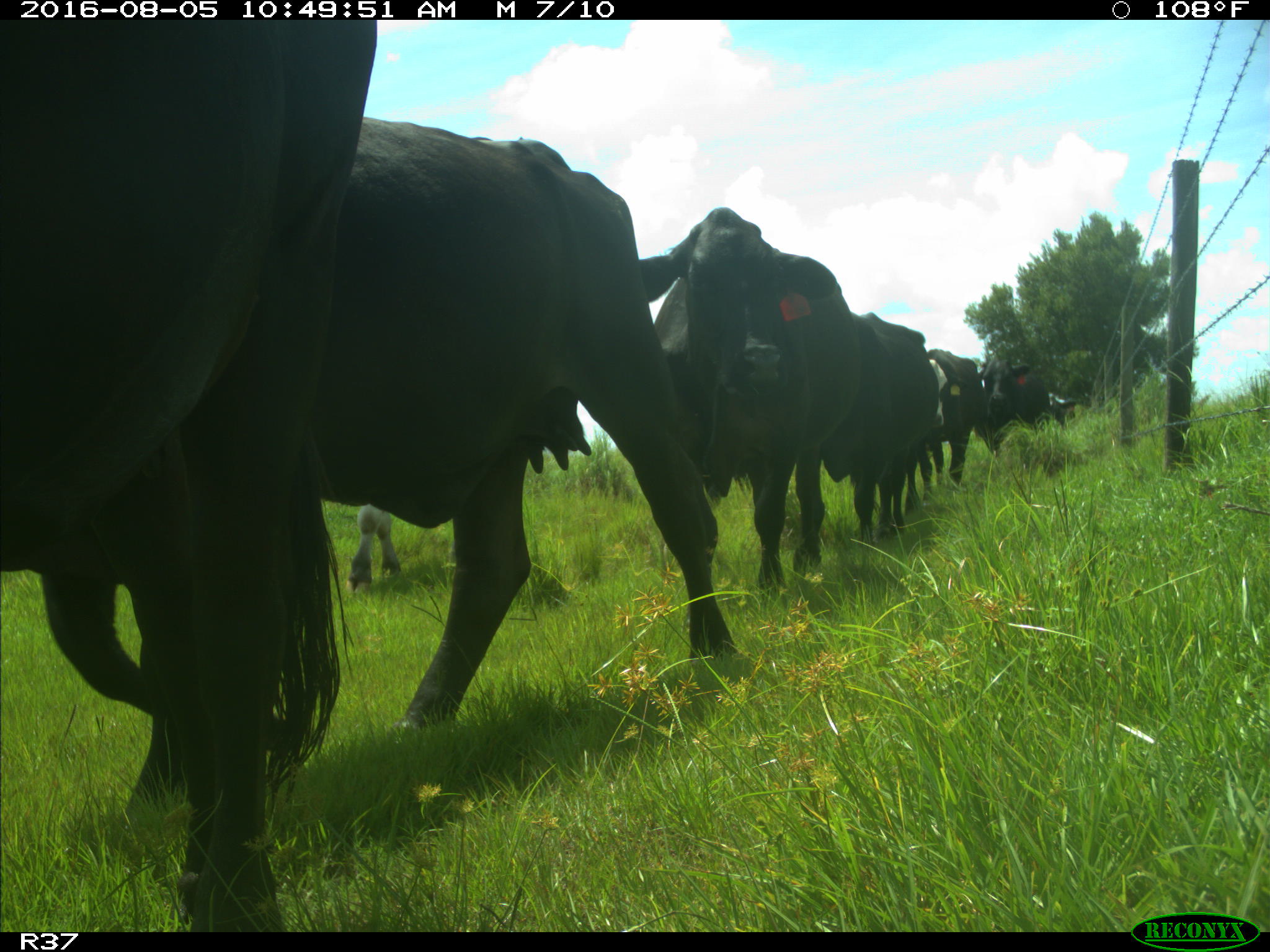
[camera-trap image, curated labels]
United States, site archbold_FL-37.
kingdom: Animalia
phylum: Chordata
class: Mammalia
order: Artiodactyla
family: Bovidae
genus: Bos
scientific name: Bos taurus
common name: domestic cow